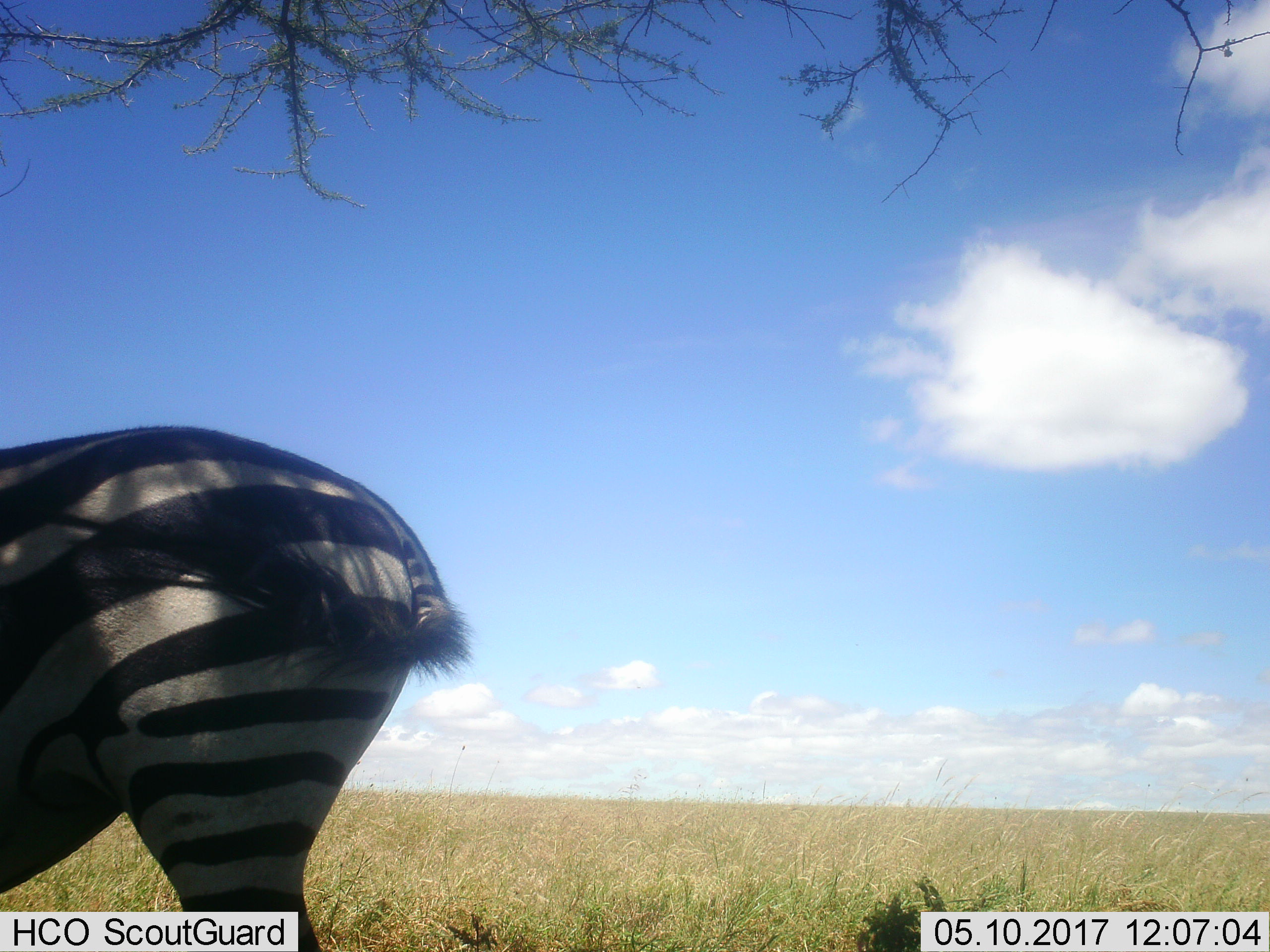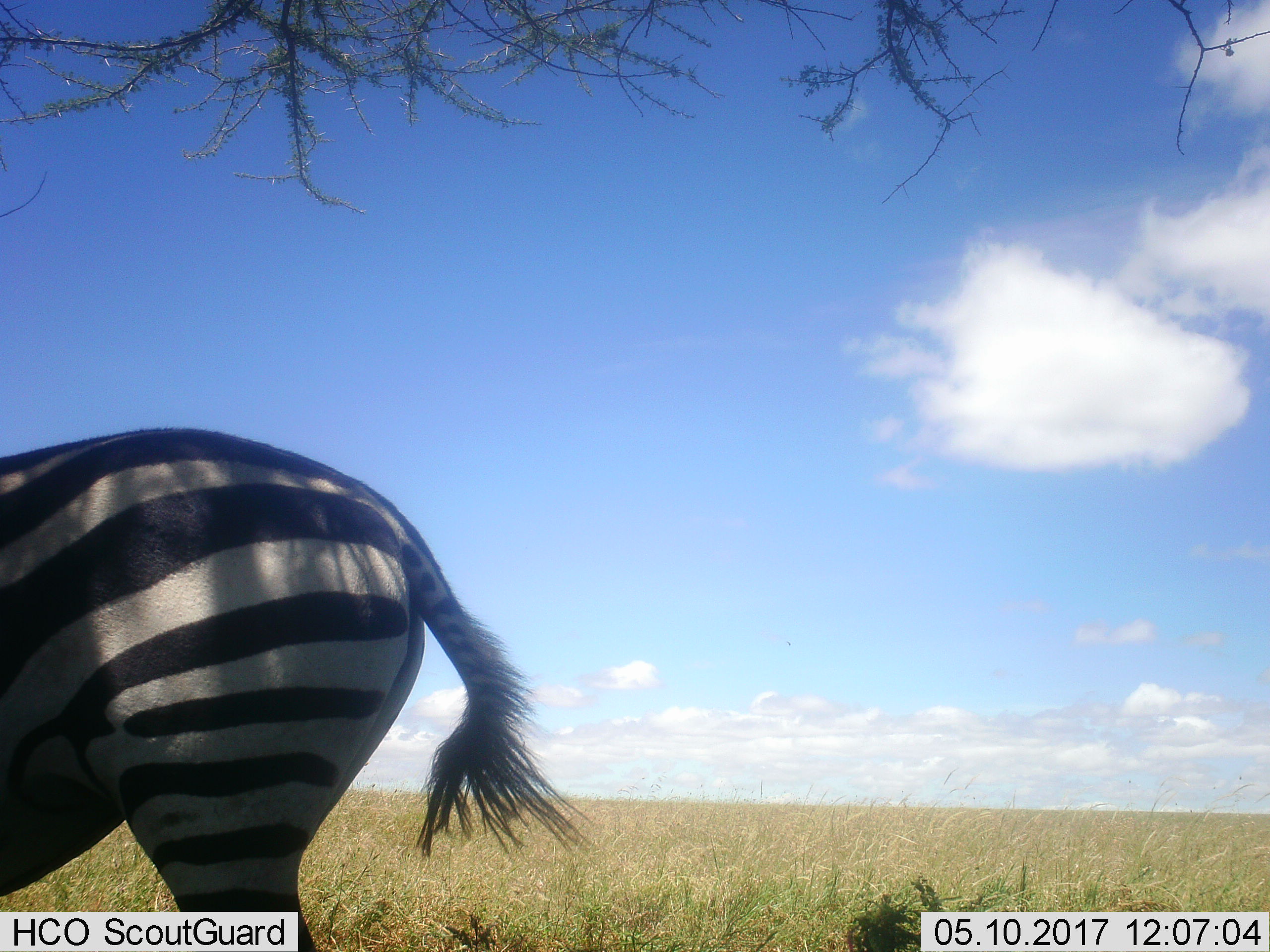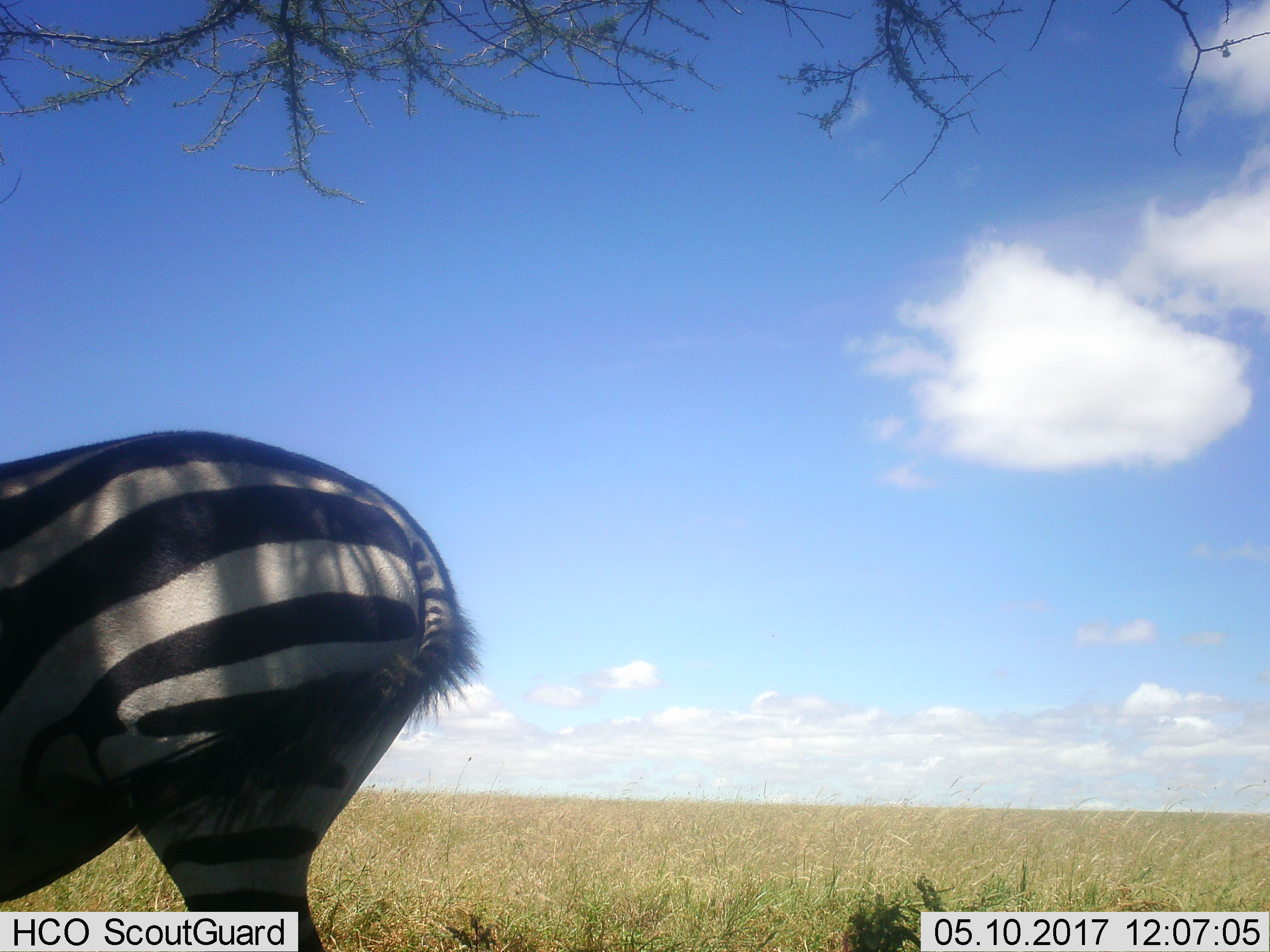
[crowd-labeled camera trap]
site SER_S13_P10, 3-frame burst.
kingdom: Animalia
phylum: Chordata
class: Mammalia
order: Perissodactyla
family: Equidae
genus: Equus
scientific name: Equus quagga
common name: plains zebra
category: zebraplains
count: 1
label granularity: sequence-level